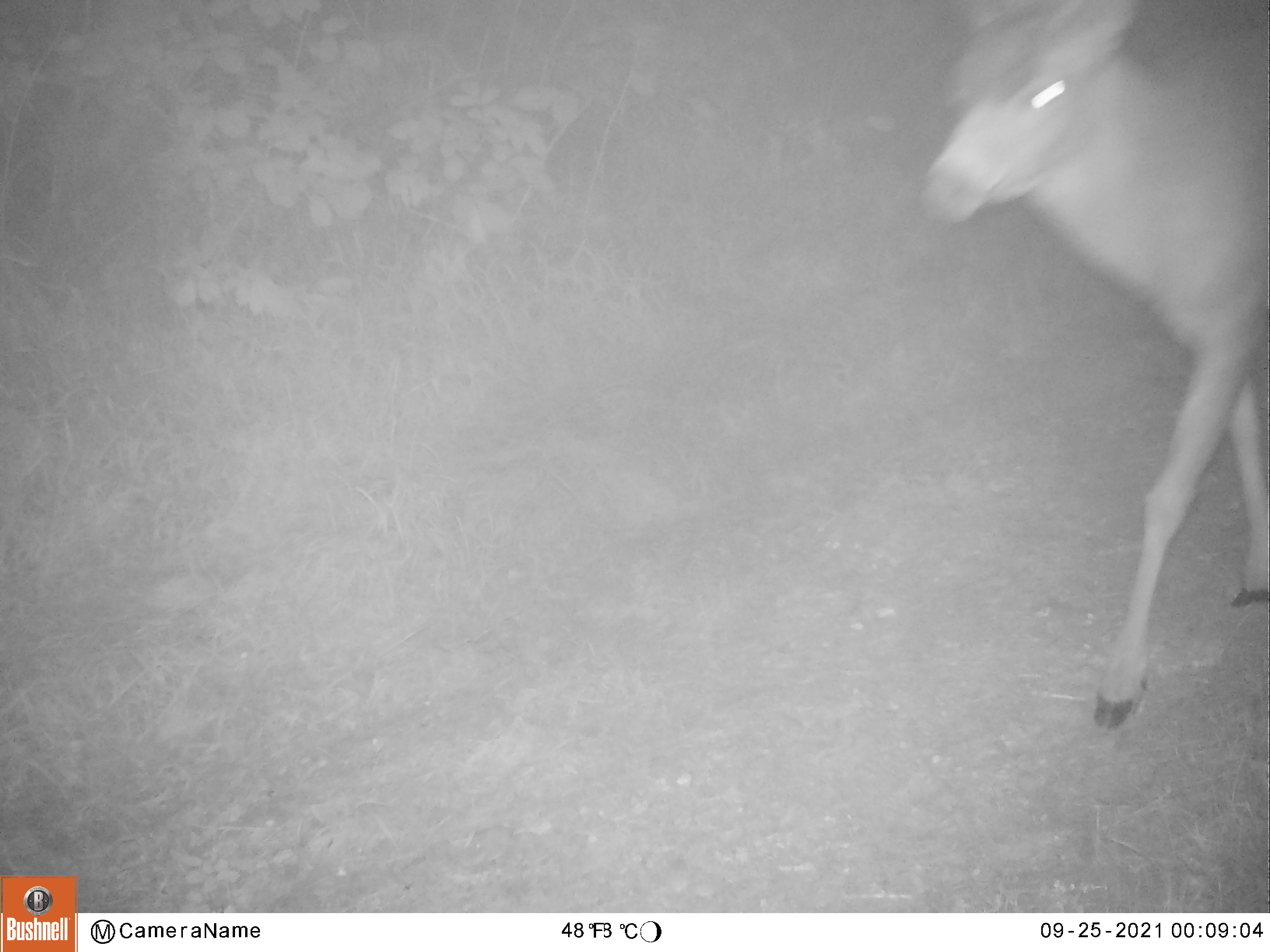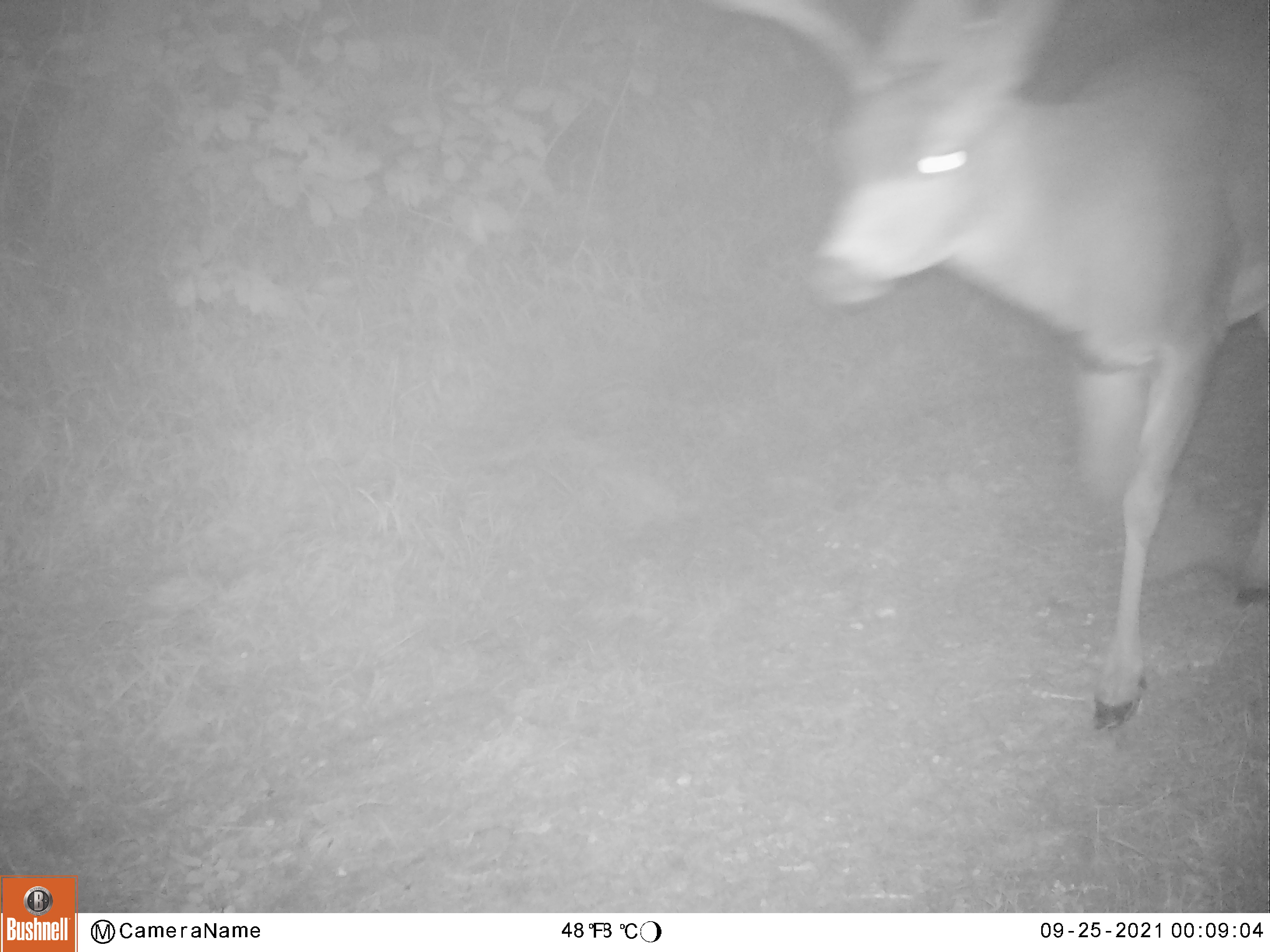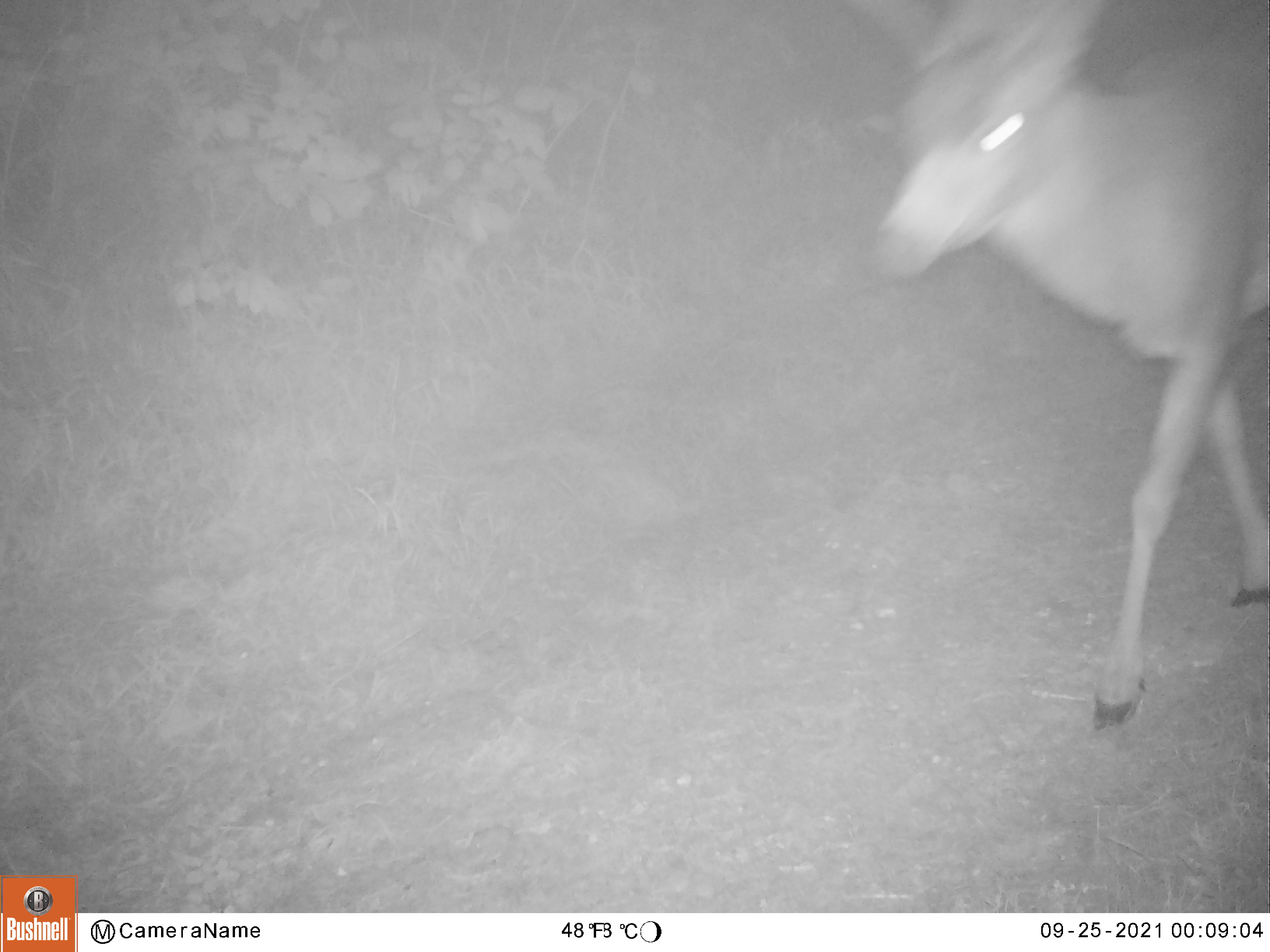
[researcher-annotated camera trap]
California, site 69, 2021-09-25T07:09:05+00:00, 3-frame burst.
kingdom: Animalia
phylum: Chordata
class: Mammalia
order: Artiodactyla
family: Cervidae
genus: Odocoileus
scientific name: Odocoileus hemionus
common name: mule deer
Mule deer (Odocoileus hemionus).